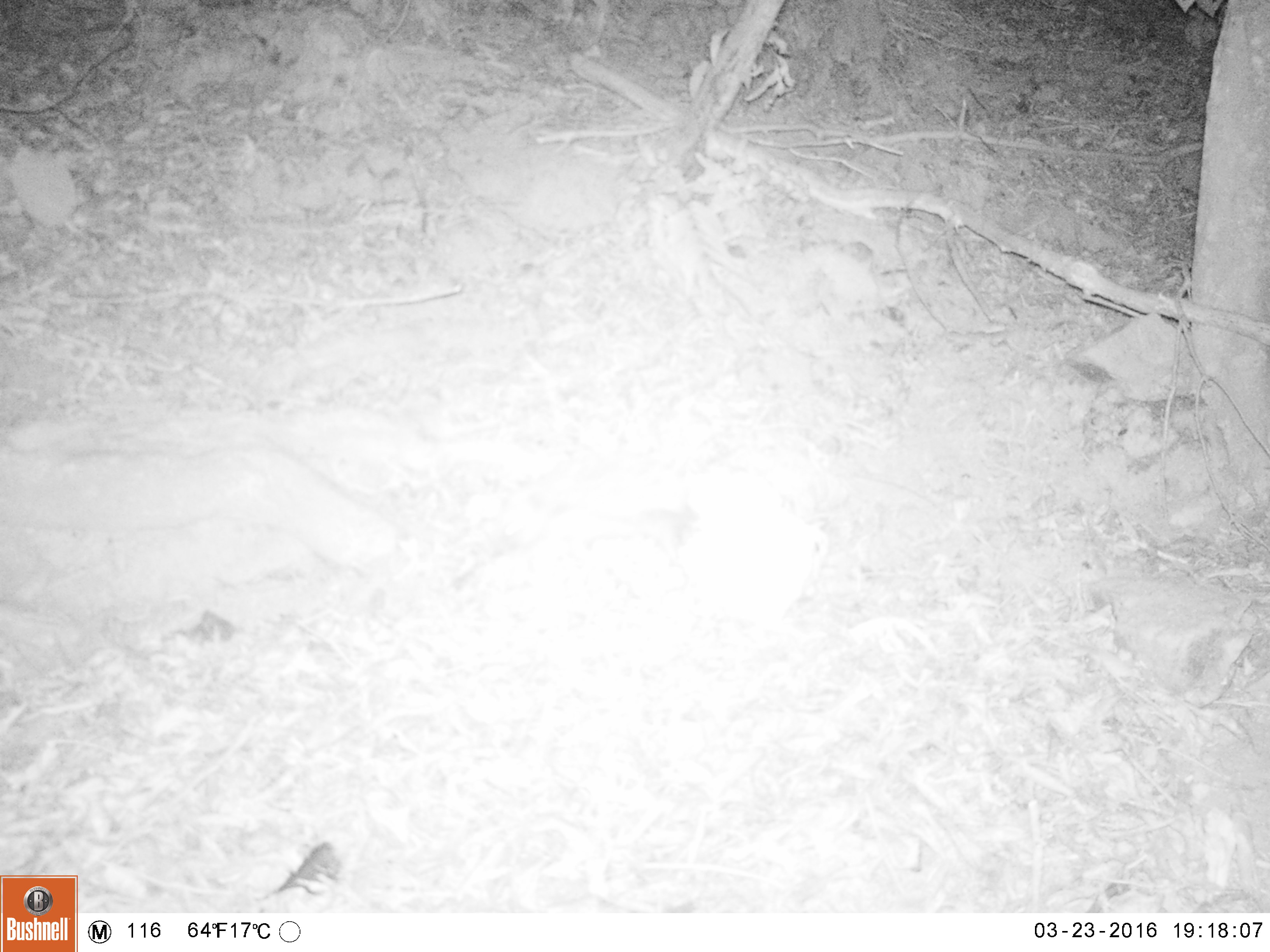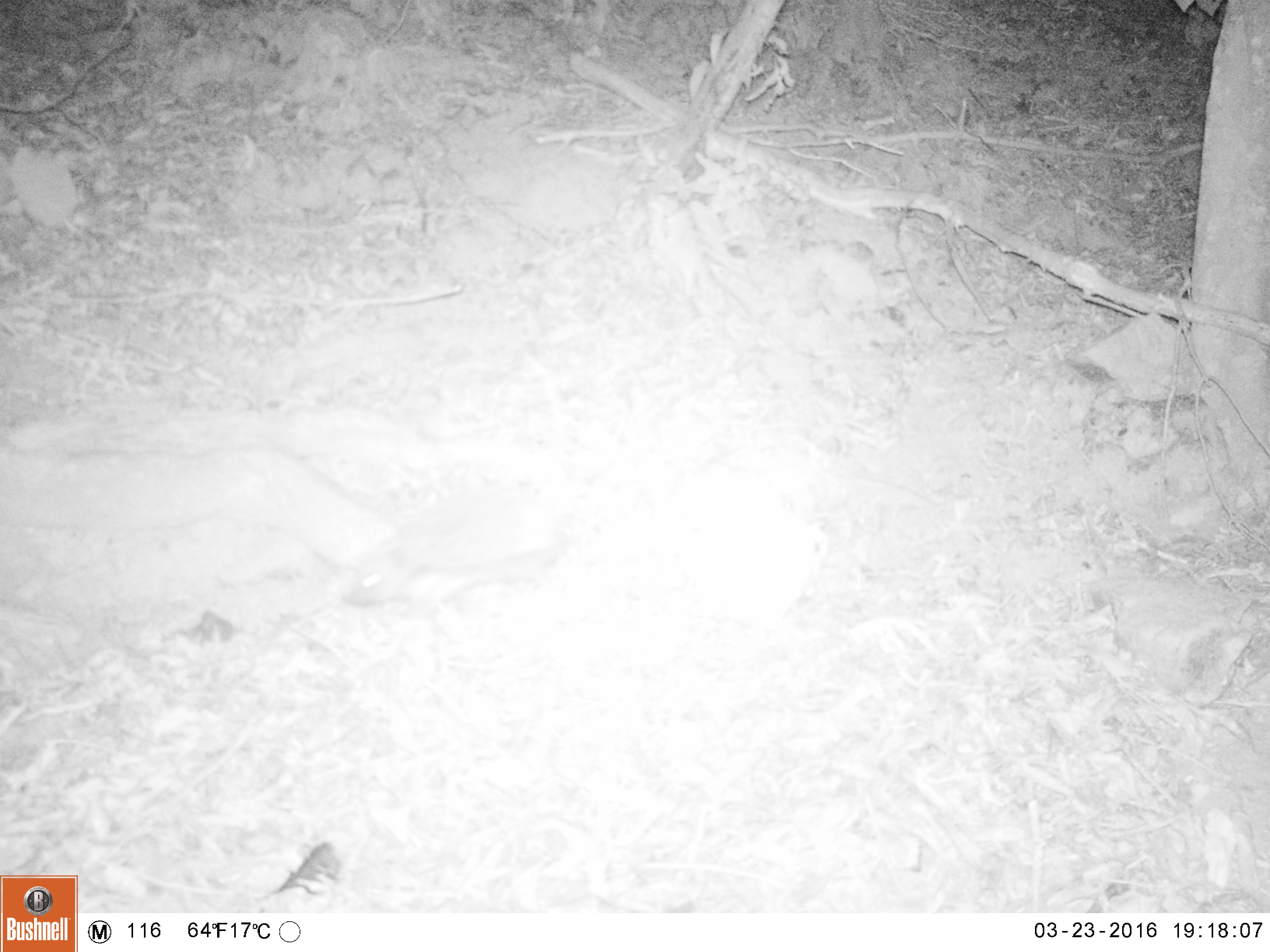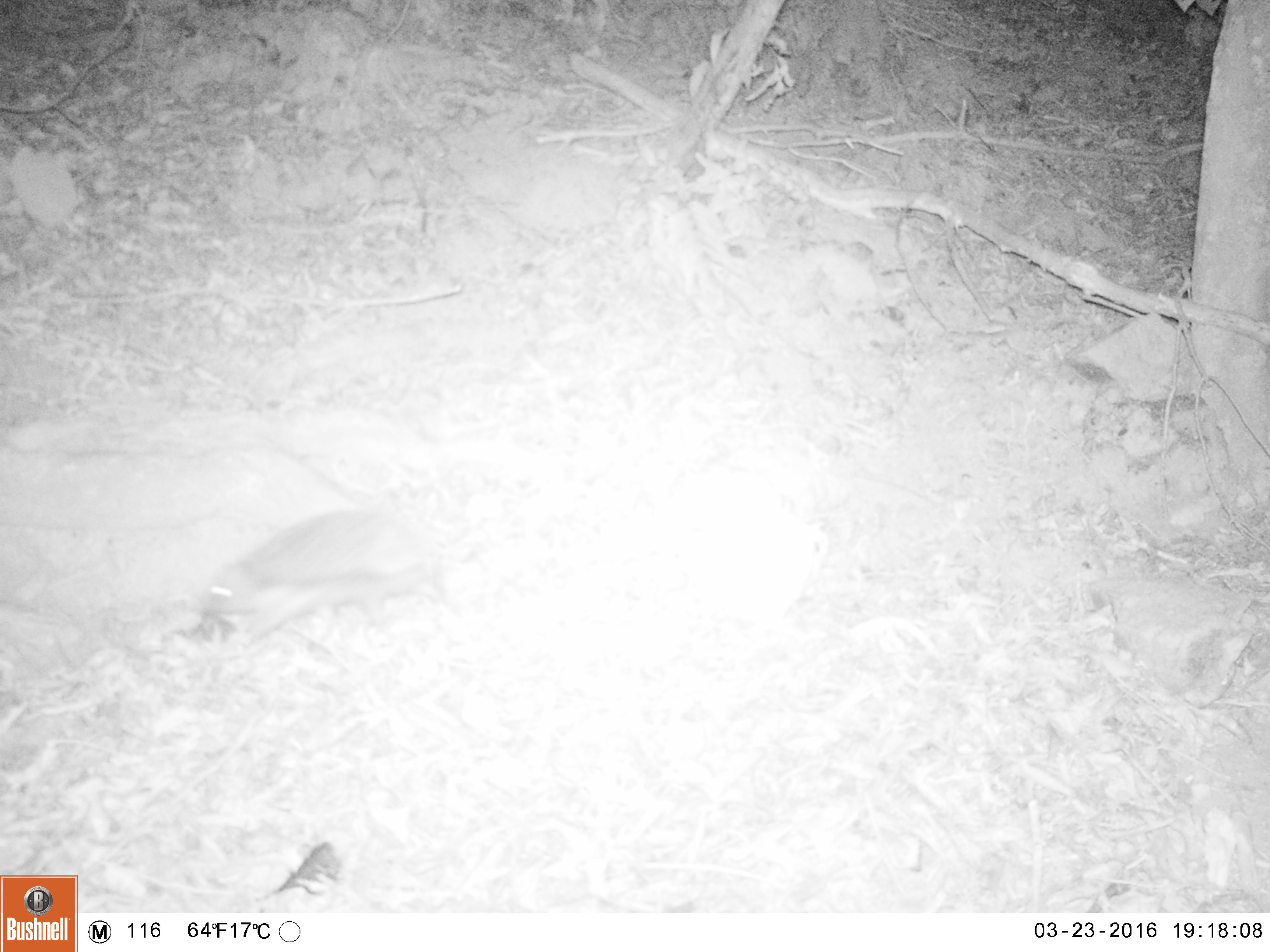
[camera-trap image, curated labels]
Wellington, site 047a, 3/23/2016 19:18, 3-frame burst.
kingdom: Animalia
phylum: Chordata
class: Mammalia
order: Eulipotyphla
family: Erinaceidae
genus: Erinaceus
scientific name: Erinaceus europaeus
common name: hedgehog